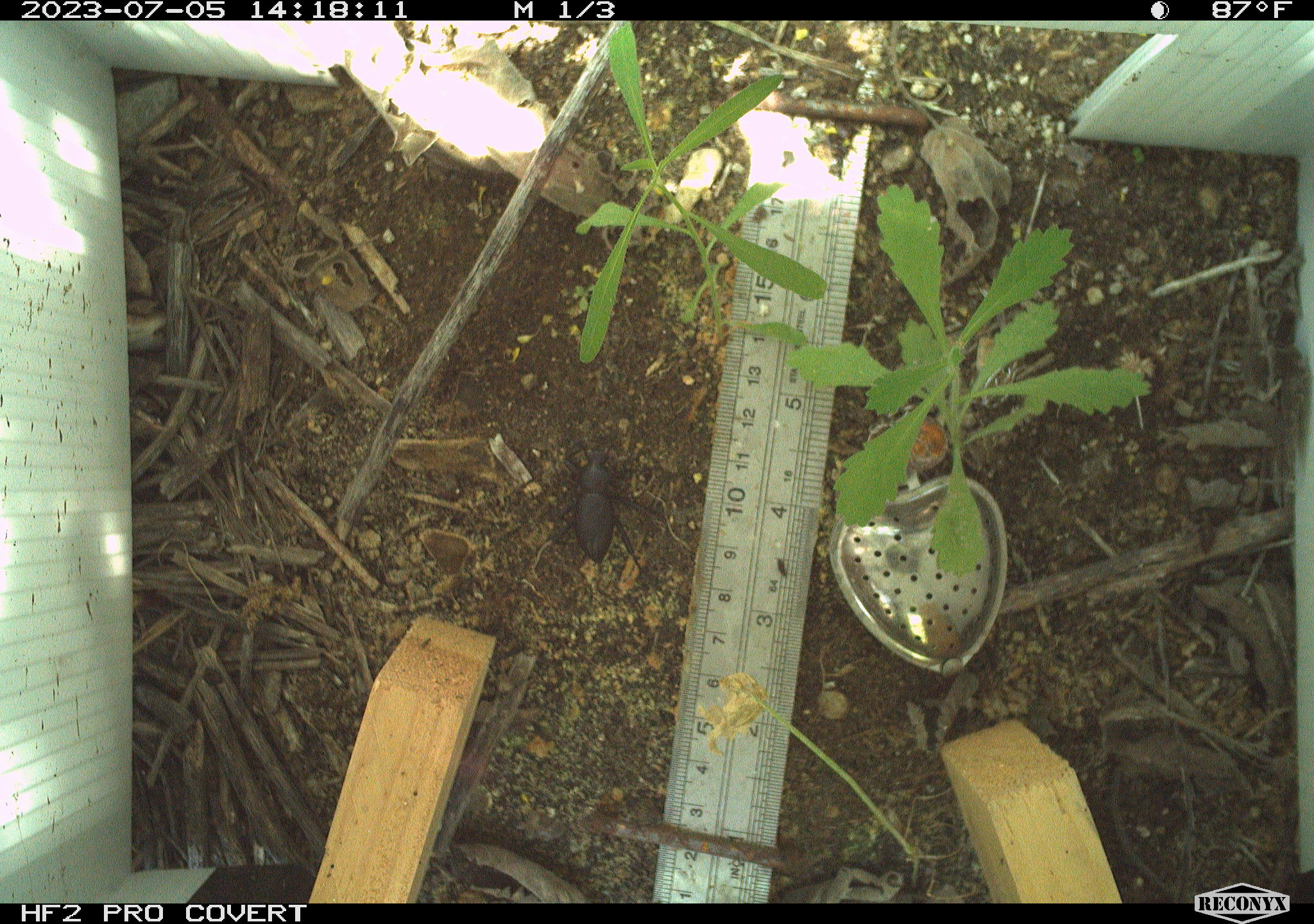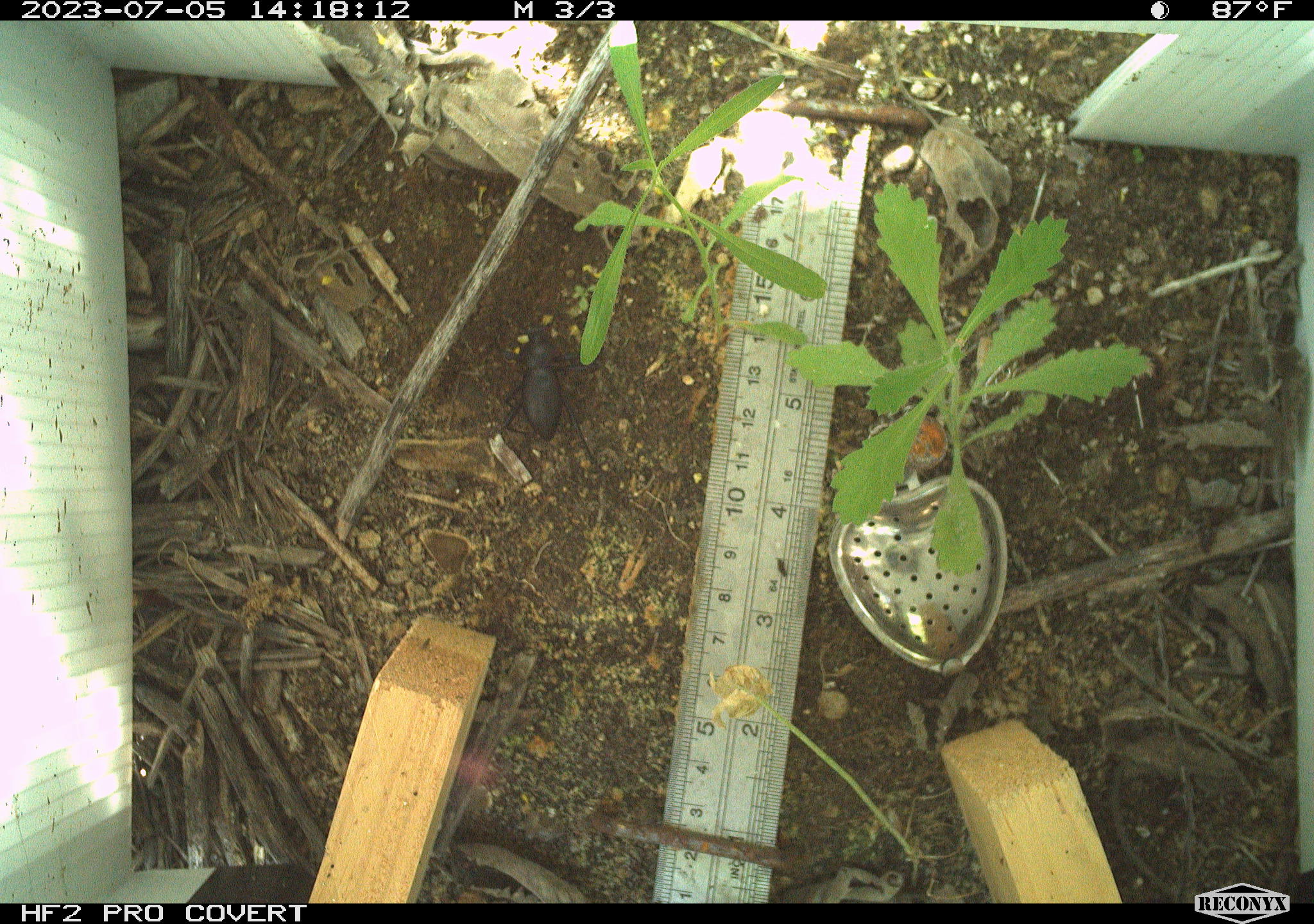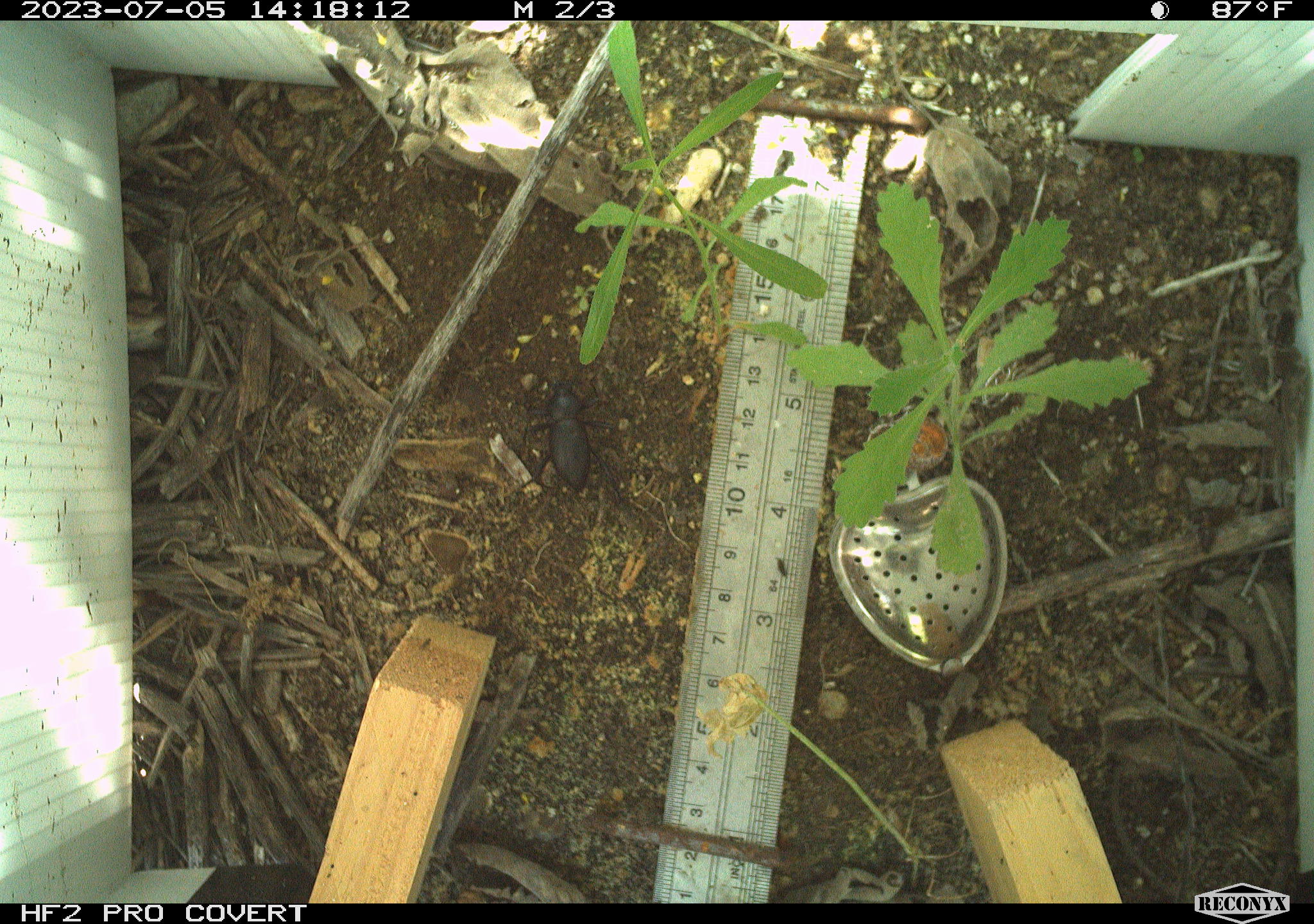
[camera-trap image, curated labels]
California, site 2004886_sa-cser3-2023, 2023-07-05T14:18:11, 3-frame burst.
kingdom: Animalia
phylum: Arthropoda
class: Insecta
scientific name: Insecta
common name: insect